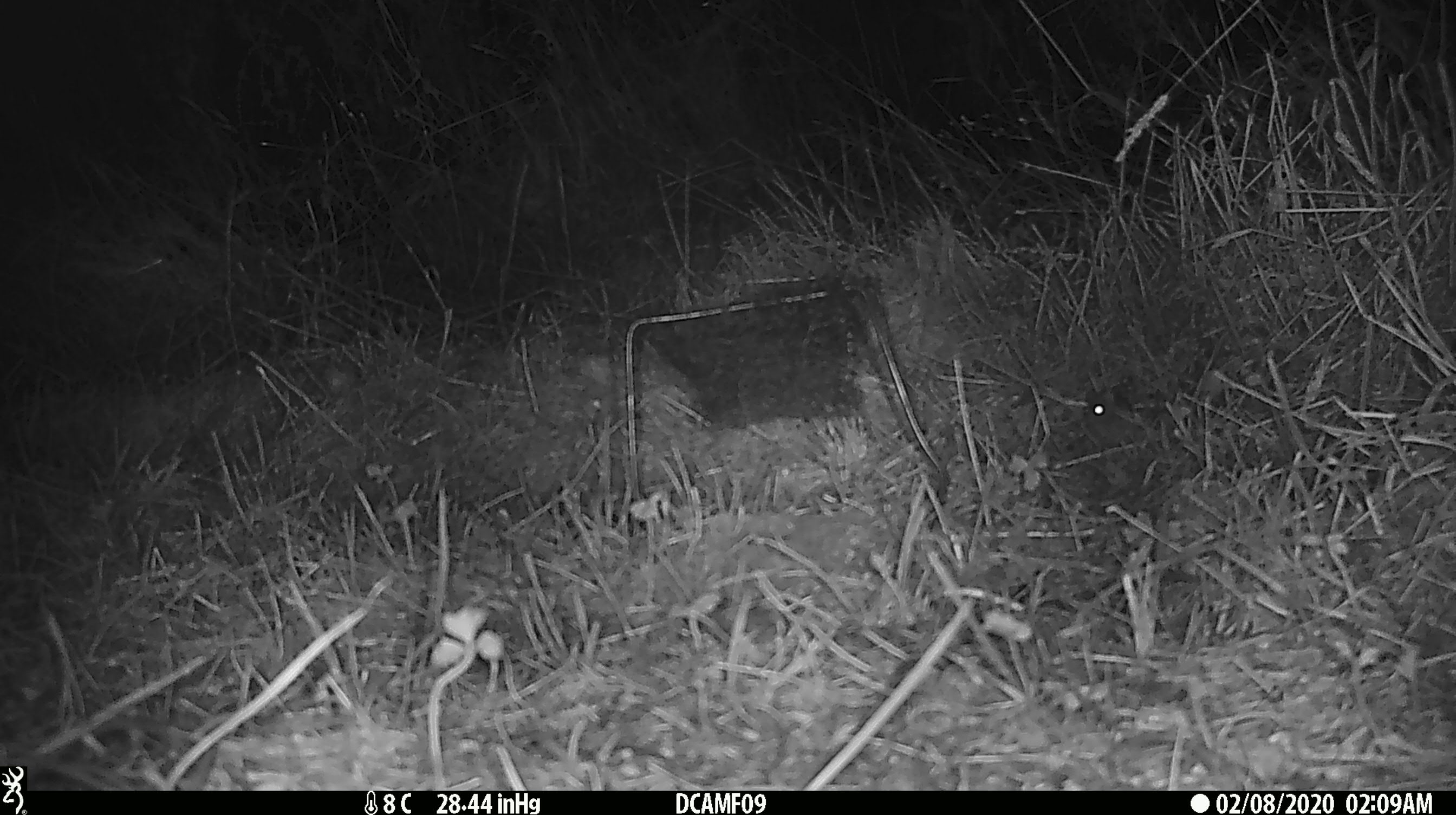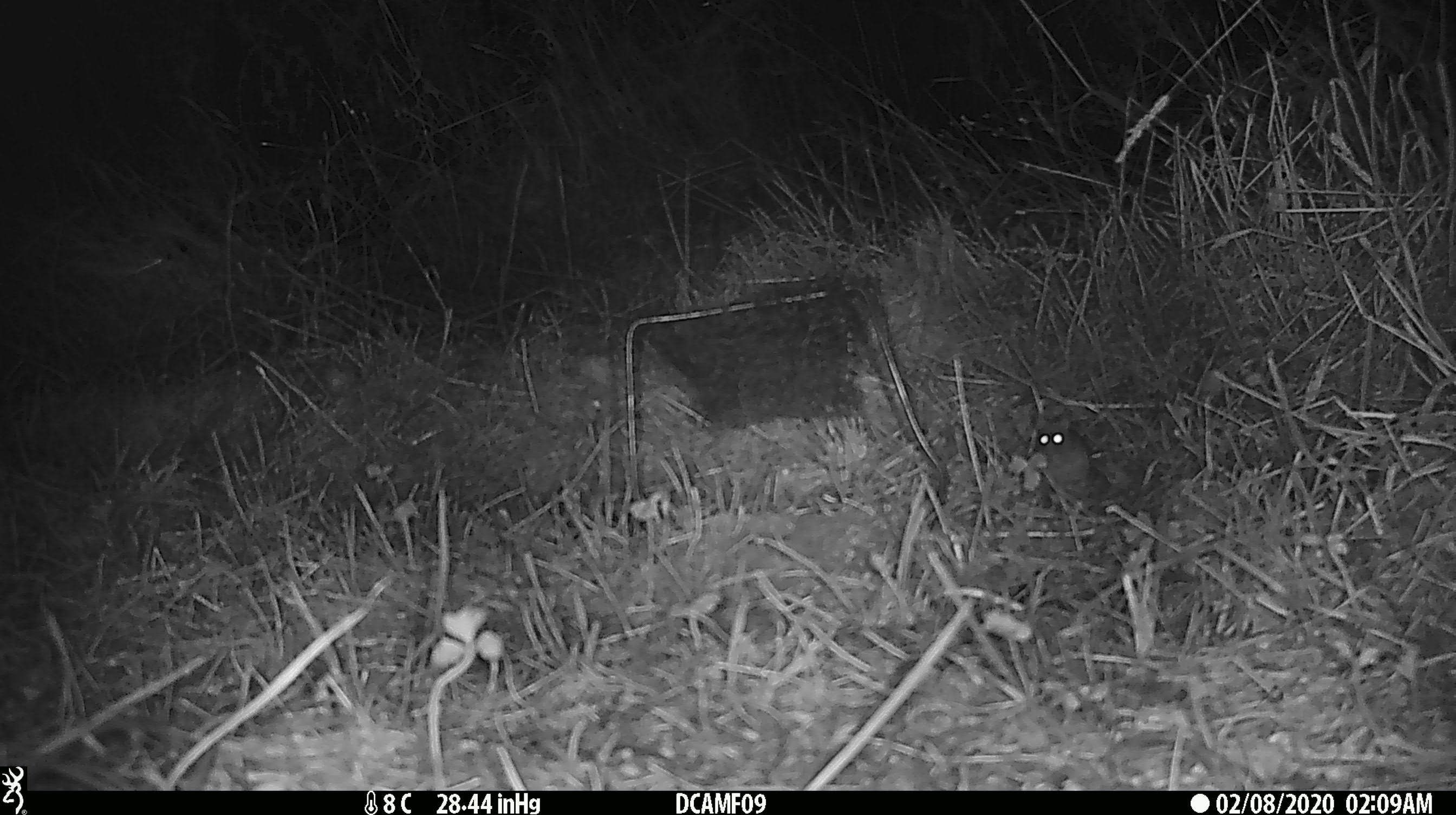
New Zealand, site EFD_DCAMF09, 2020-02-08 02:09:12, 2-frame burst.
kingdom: Animalia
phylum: Chordata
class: Mammalia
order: Rodentia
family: Muridae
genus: Mus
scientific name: Mus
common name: mouse